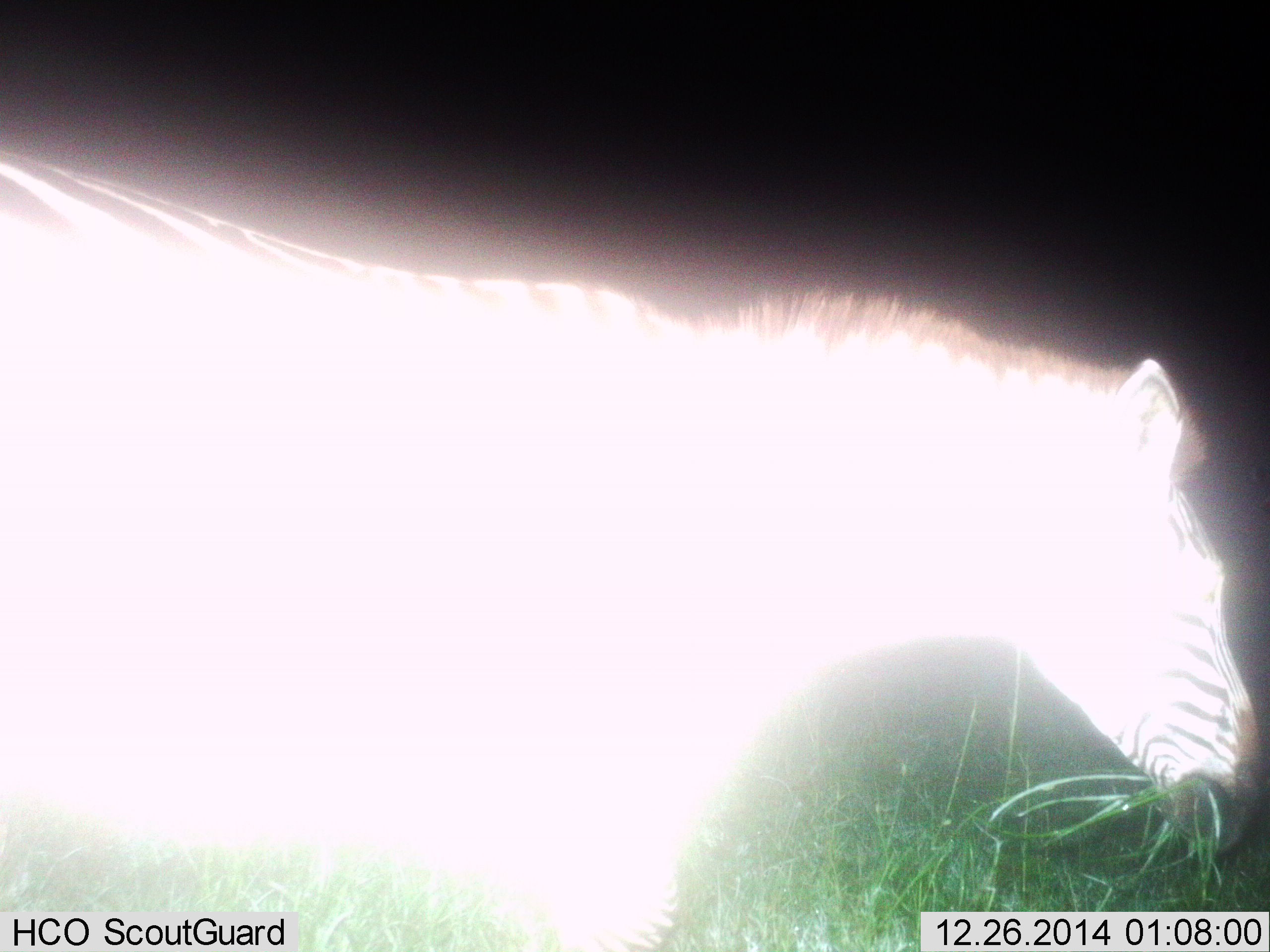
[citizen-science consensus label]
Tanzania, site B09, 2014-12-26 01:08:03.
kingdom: Animalia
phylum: Chordata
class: Mammalia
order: Perissodactyla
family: Equidae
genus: Equus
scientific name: Equus quagga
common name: plains zebra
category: zebra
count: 1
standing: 30%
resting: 0%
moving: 20%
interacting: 0%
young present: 0%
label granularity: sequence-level